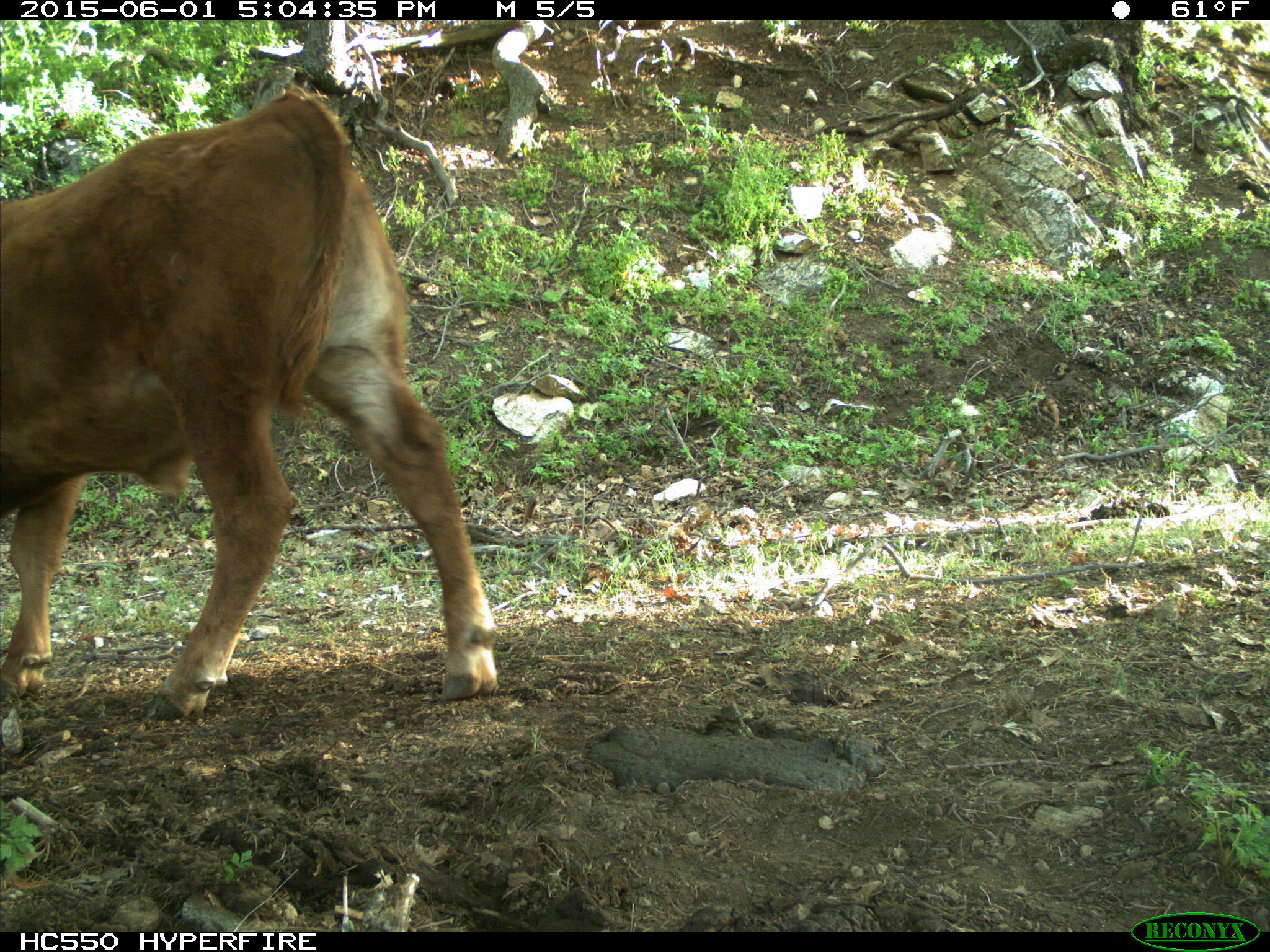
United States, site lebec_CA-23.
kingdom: Animalia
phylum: Chordata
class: Mammalia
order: Artiodactyla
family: Bovidae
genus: Bos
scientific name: Bos taurus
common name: domestic cow